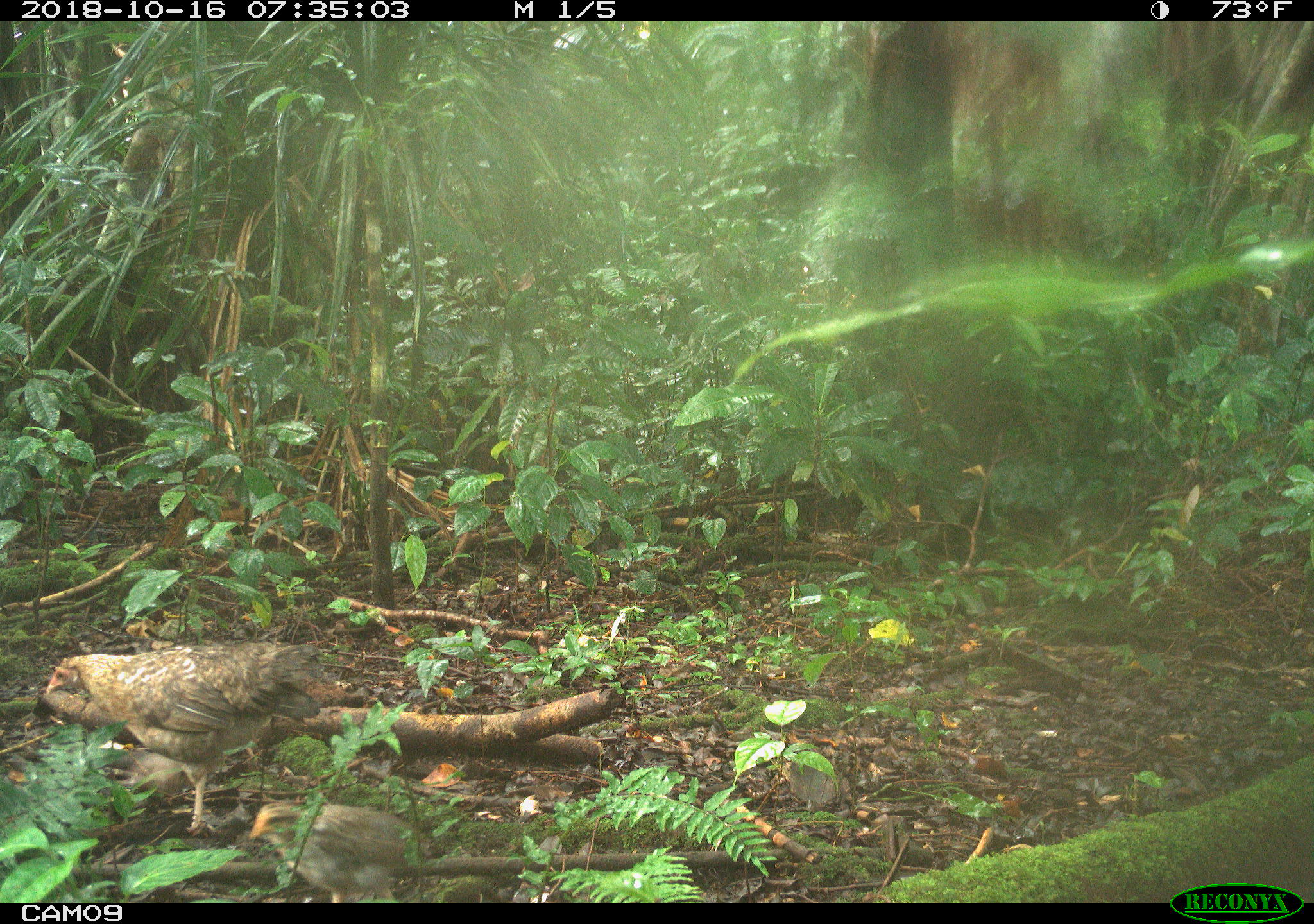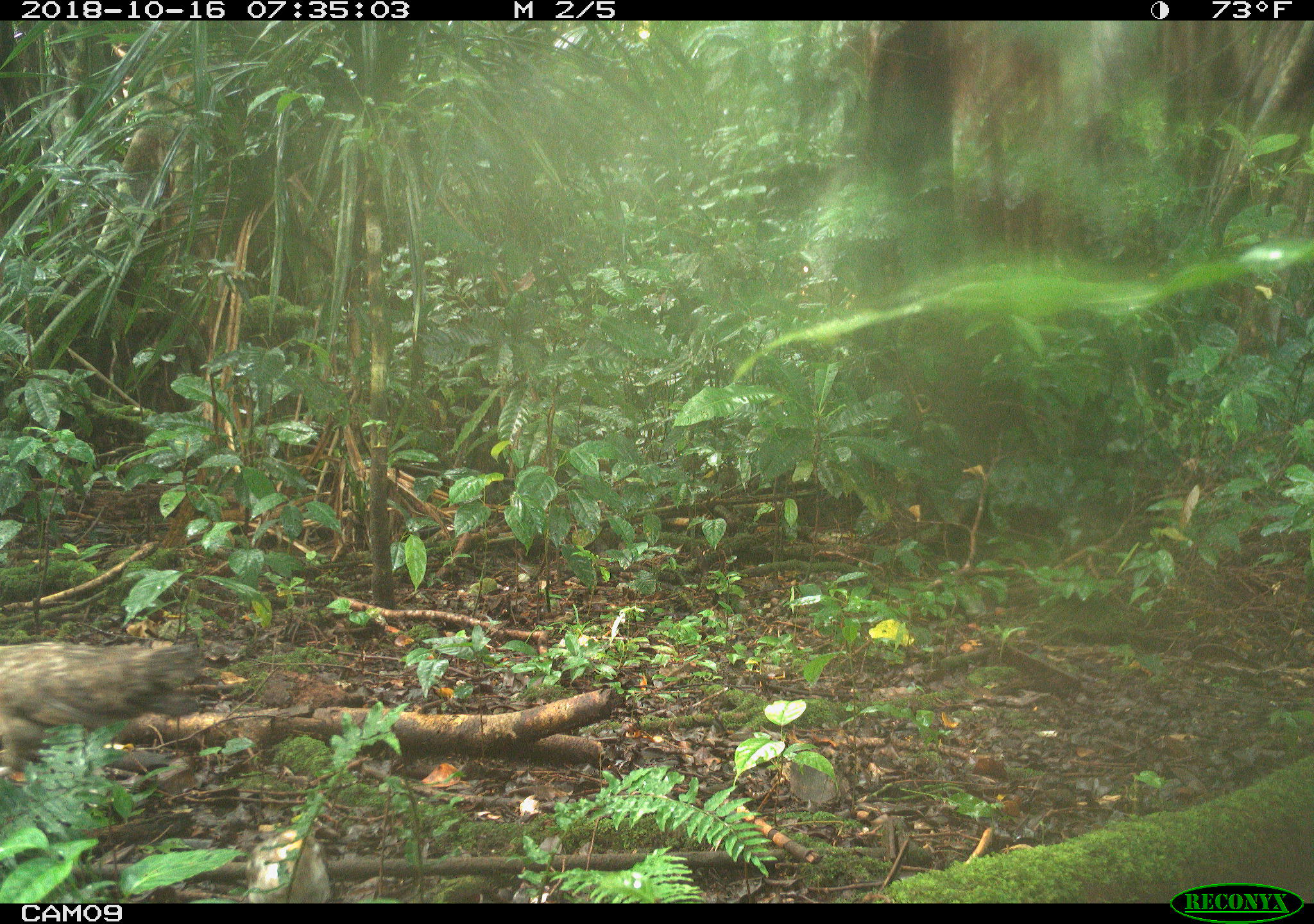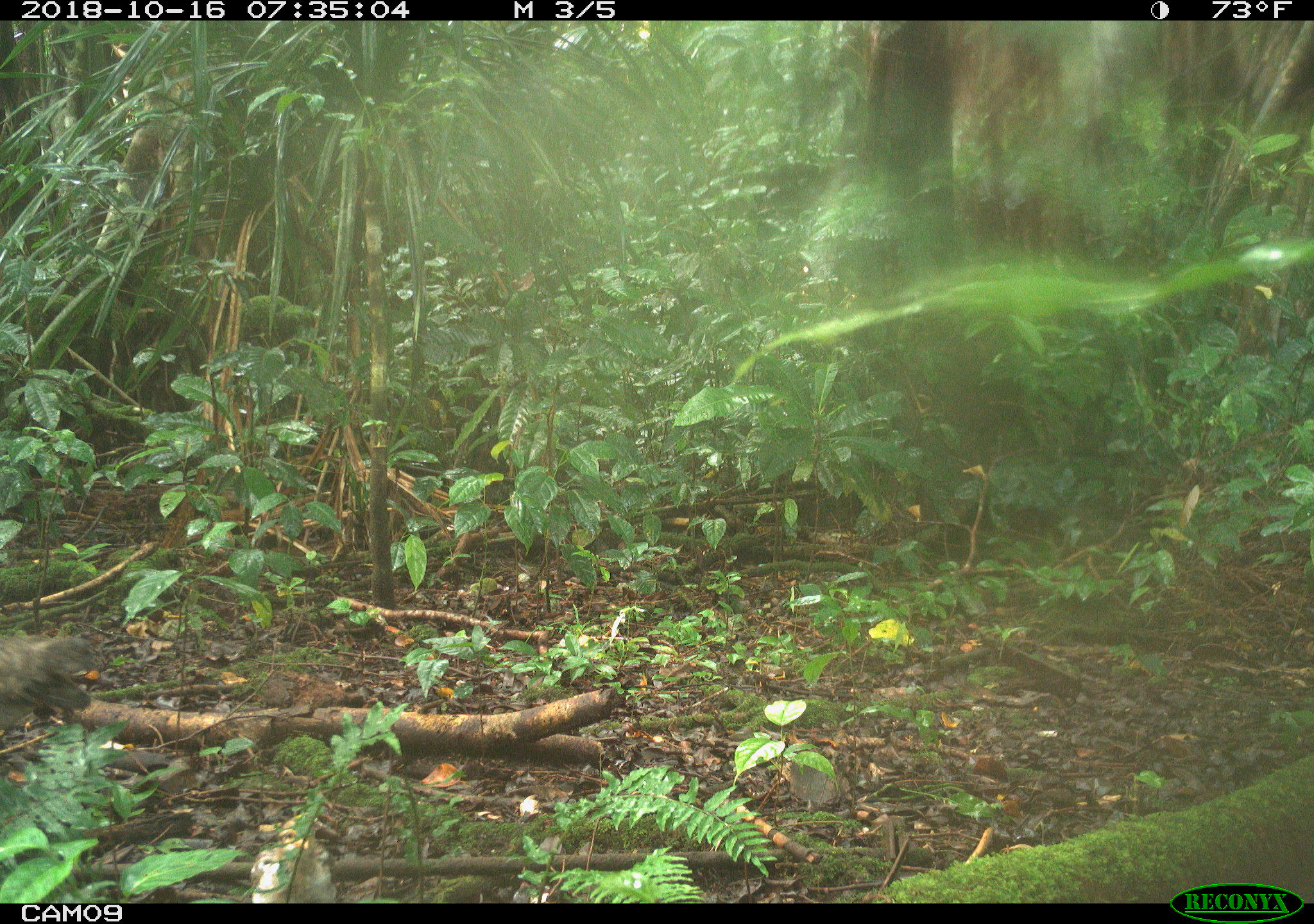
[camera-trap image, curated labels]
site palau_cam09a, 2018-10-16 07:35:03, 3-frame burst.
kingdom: Animalia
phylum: Chordata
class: Aves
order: Galliformes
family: Phasianidae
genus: Gallus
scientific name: Gallus gallus domesticus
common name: domestic chicken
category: chicken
Chicken (domestic chicken) (Gallus gallus domesticus).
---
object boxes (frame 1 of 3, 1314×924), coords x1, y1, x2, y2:
chicken: 39, 631, 348, 838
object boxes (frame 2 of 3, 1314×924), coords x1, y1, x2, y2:
chicken: 0, 633, 198, 781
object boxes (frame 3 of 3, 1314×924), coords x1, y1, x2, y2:
chicken: 0, 622, 104, 730